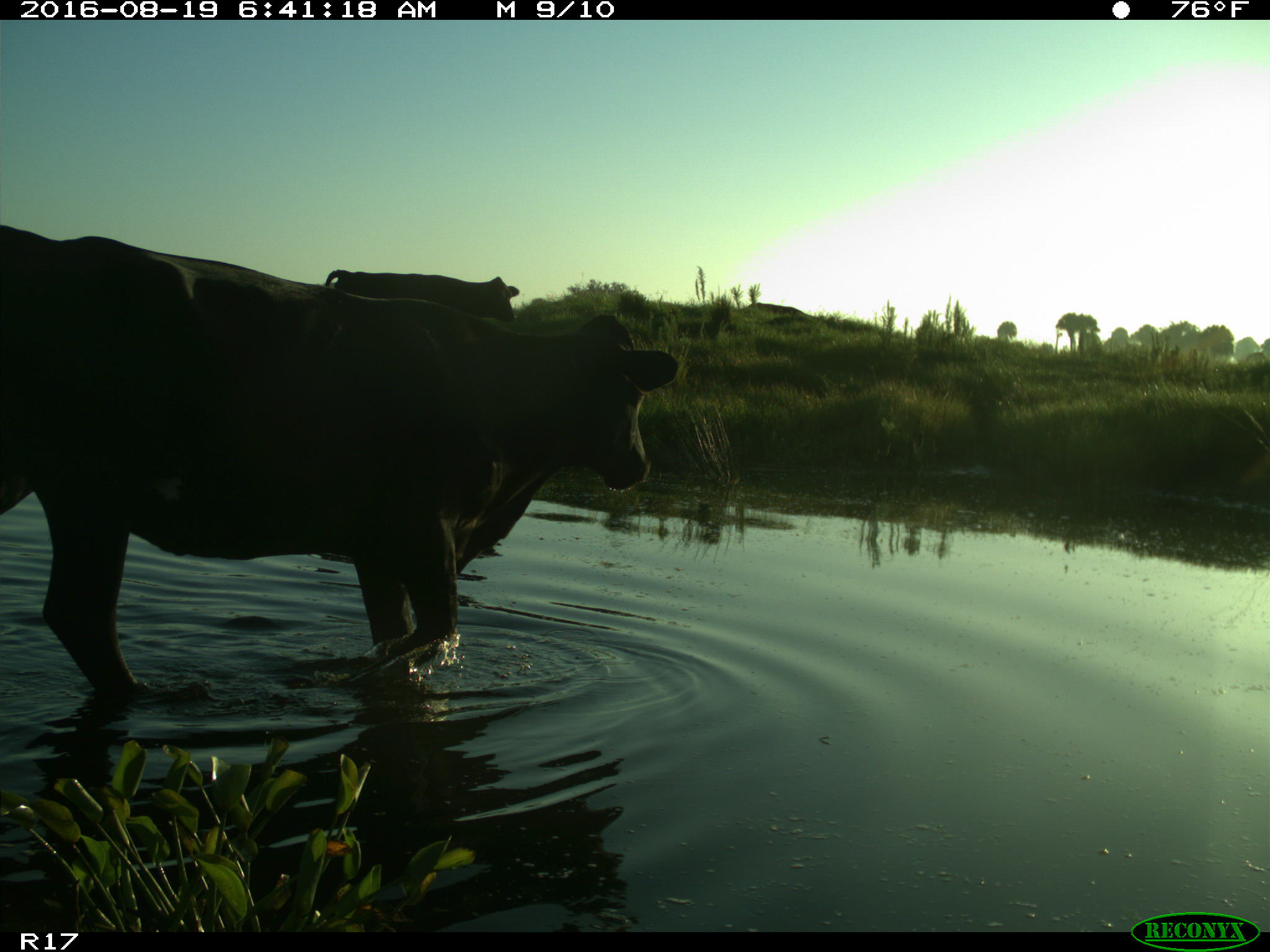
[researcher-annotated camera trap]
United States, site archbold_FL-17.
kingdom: Animalia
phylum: Chordata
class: Mammalia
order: Artiodactyla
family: Bovidae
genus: Bos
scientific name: Bos taurus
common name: domestic cow